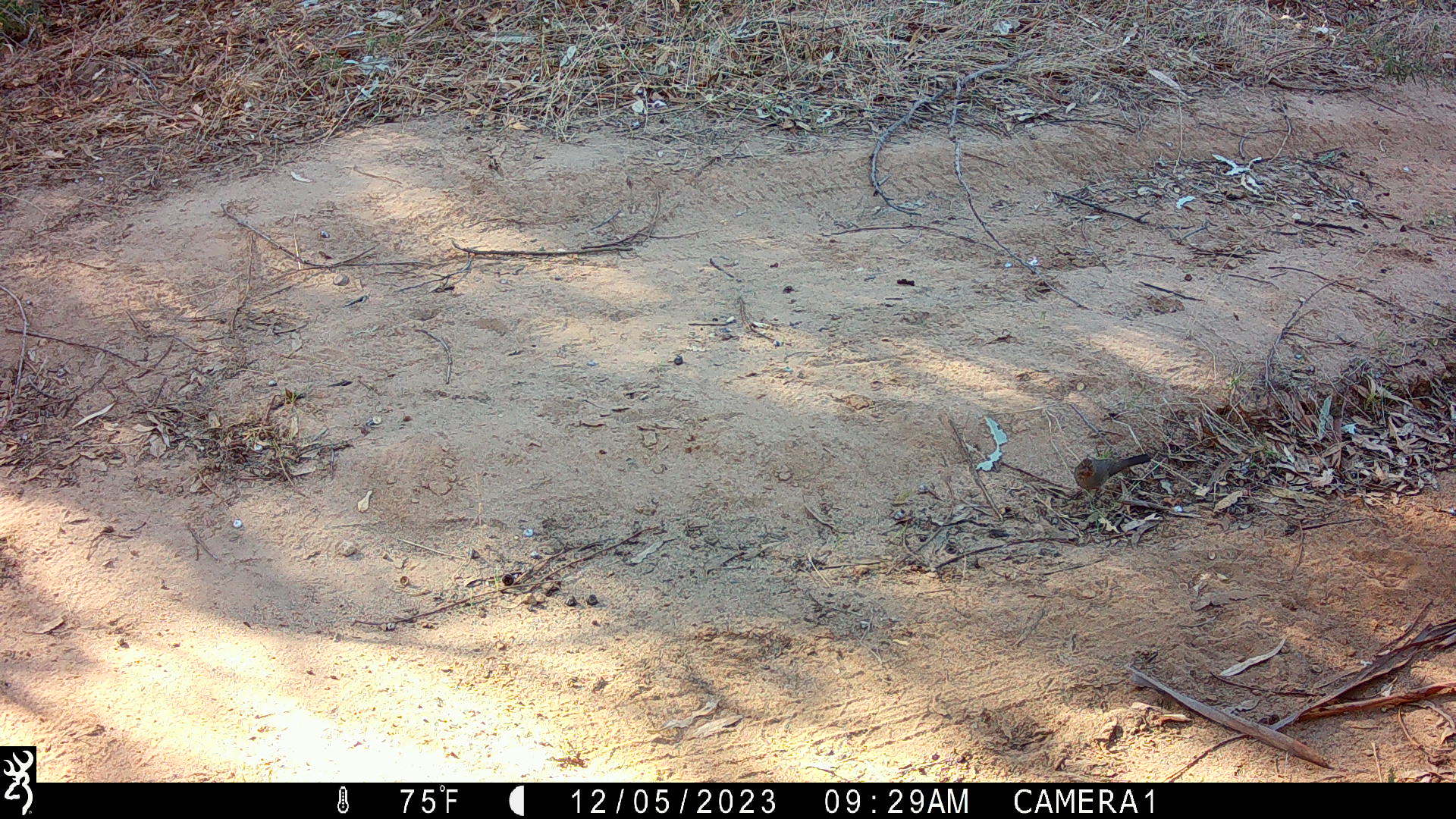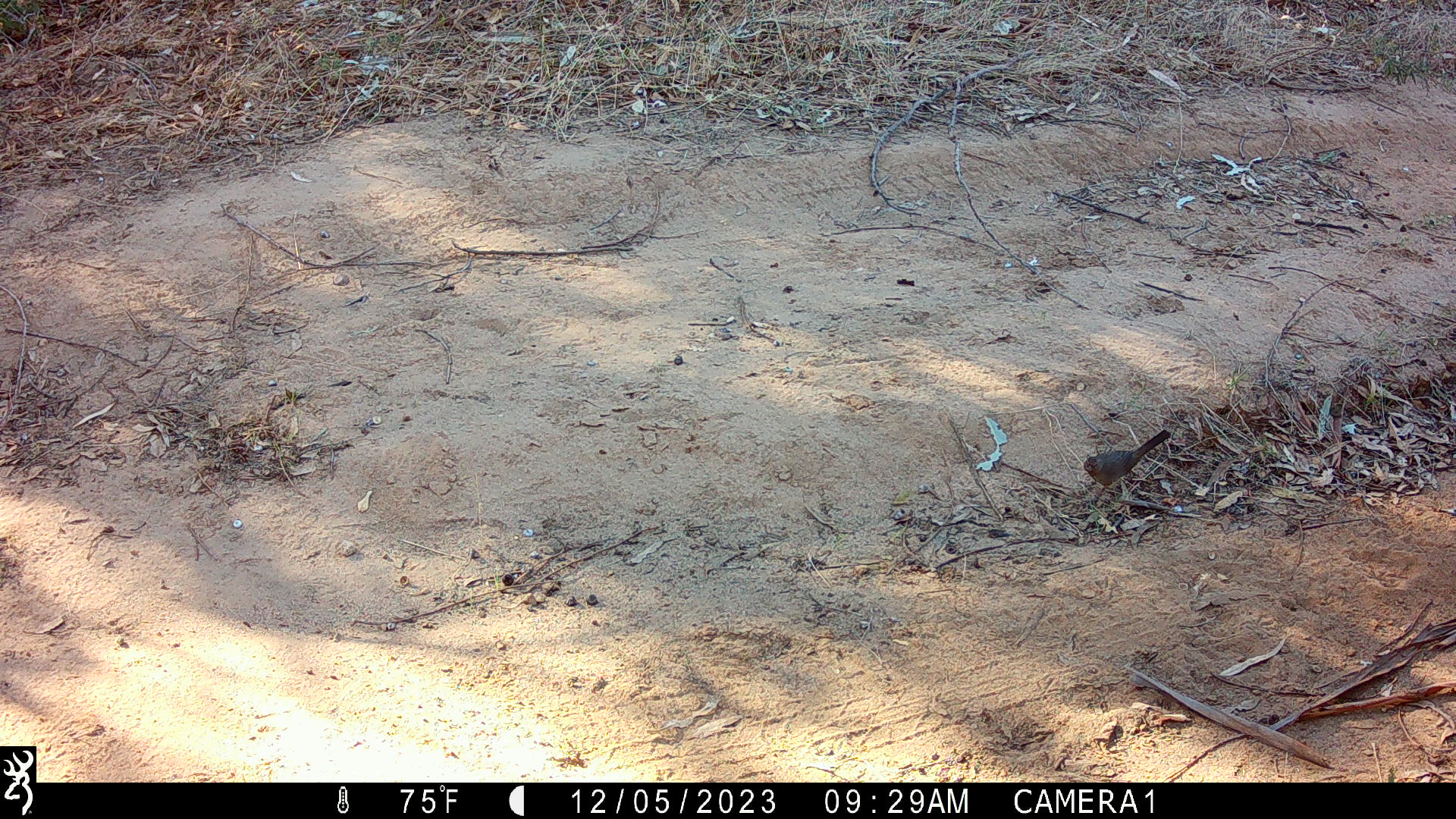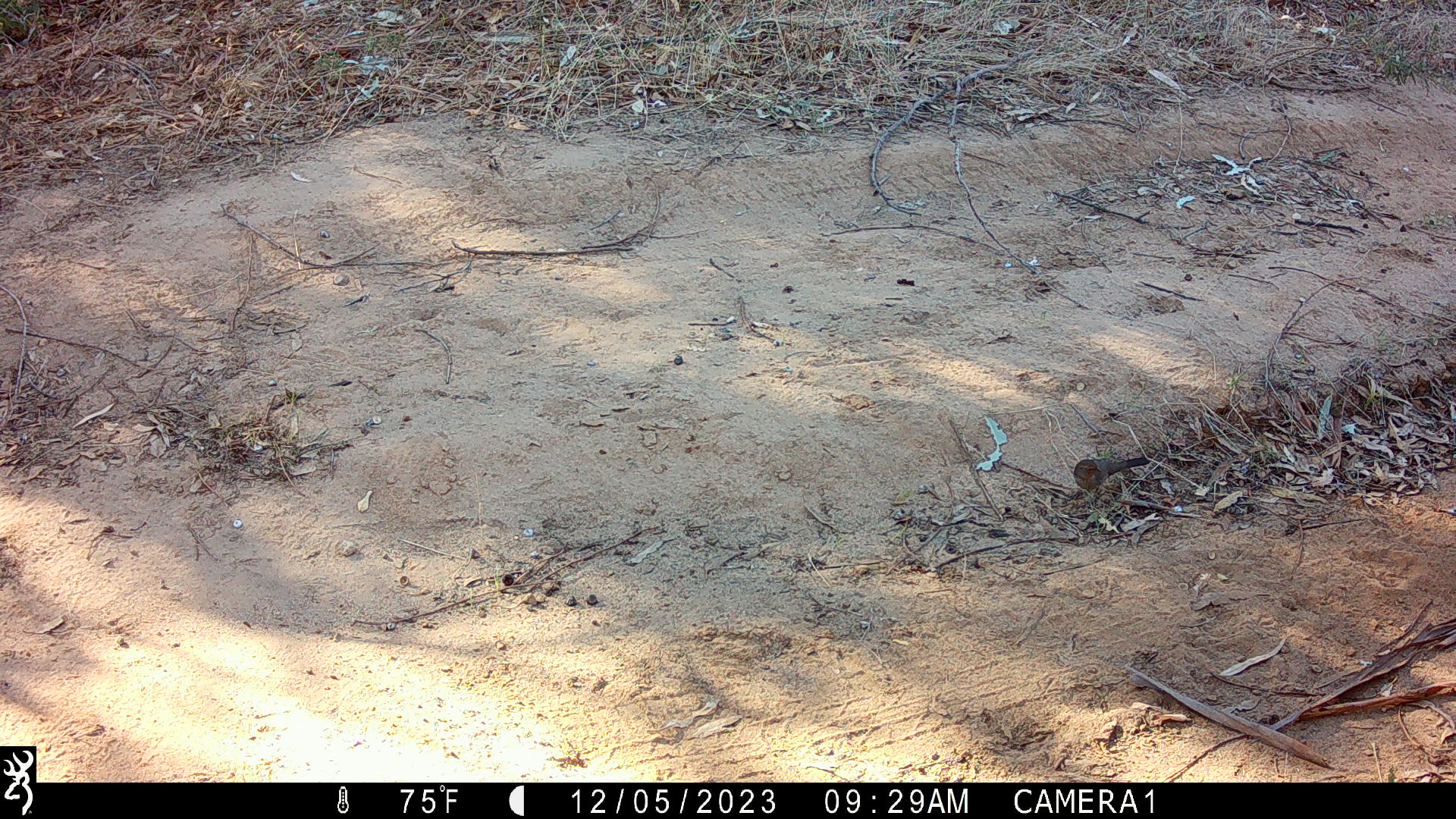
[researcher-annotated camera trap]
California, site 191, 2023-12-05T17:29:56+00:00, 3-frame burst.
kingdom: Animalia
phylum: Chordata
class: Aves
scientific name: Aves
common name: bird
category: unknown bird